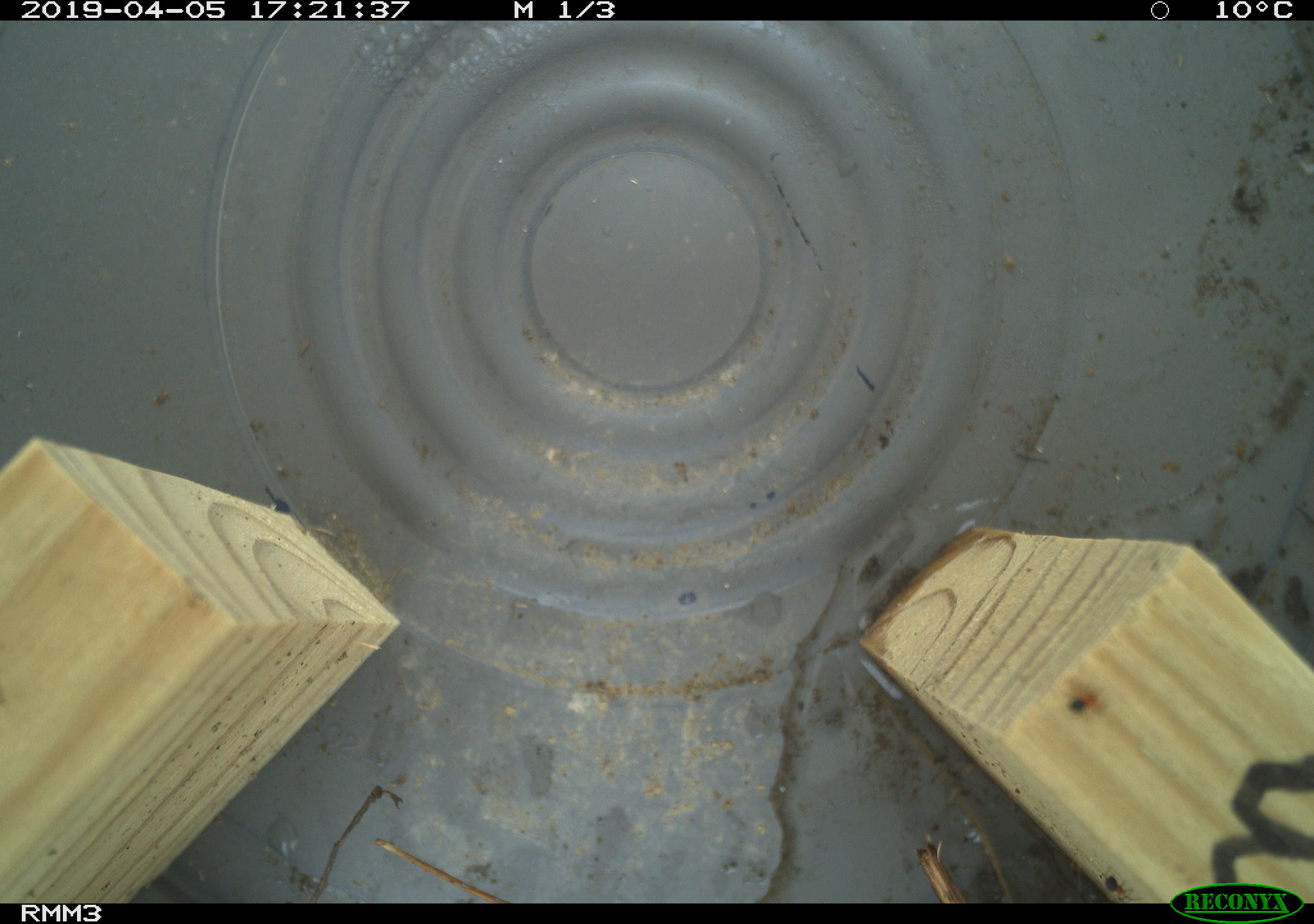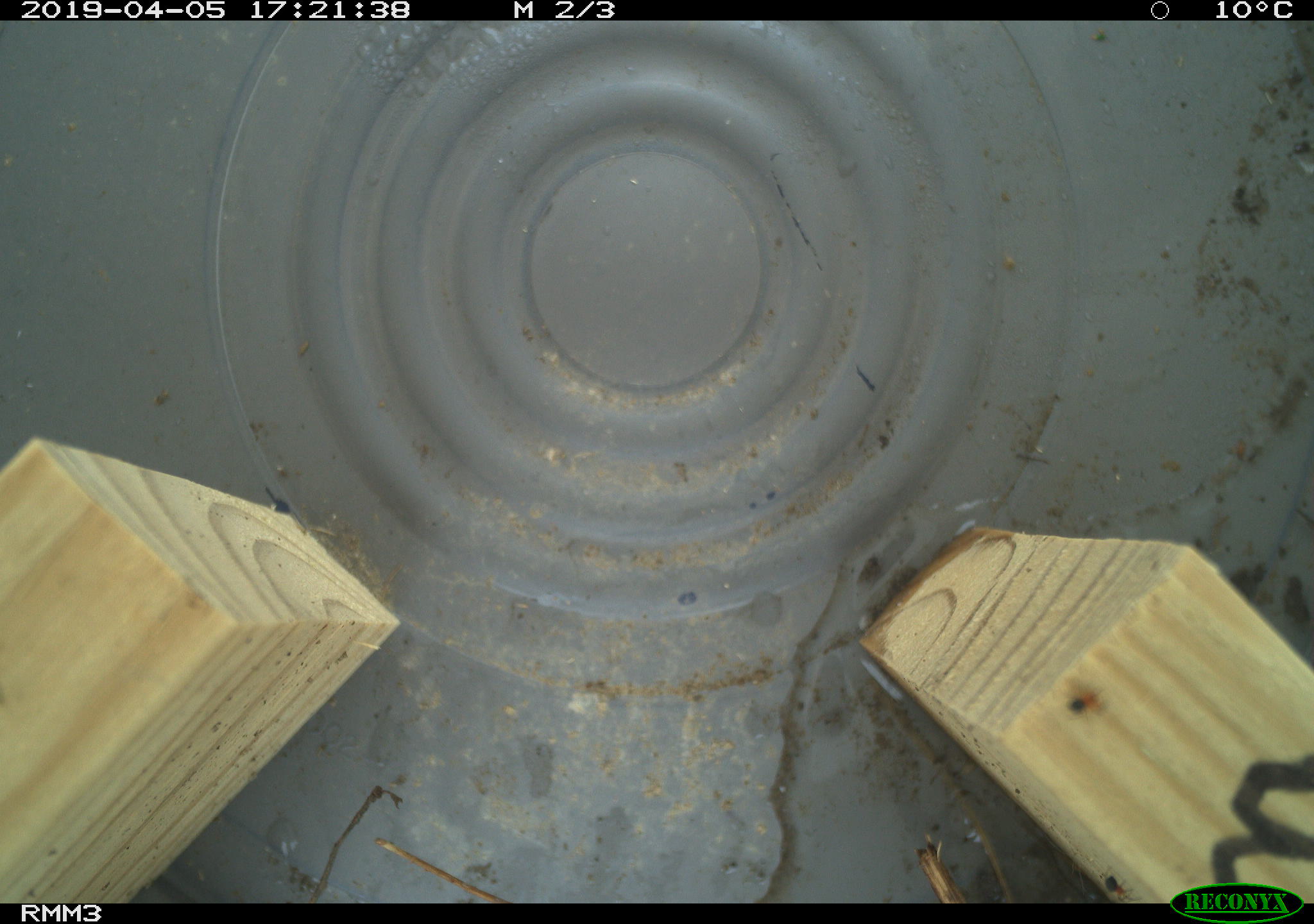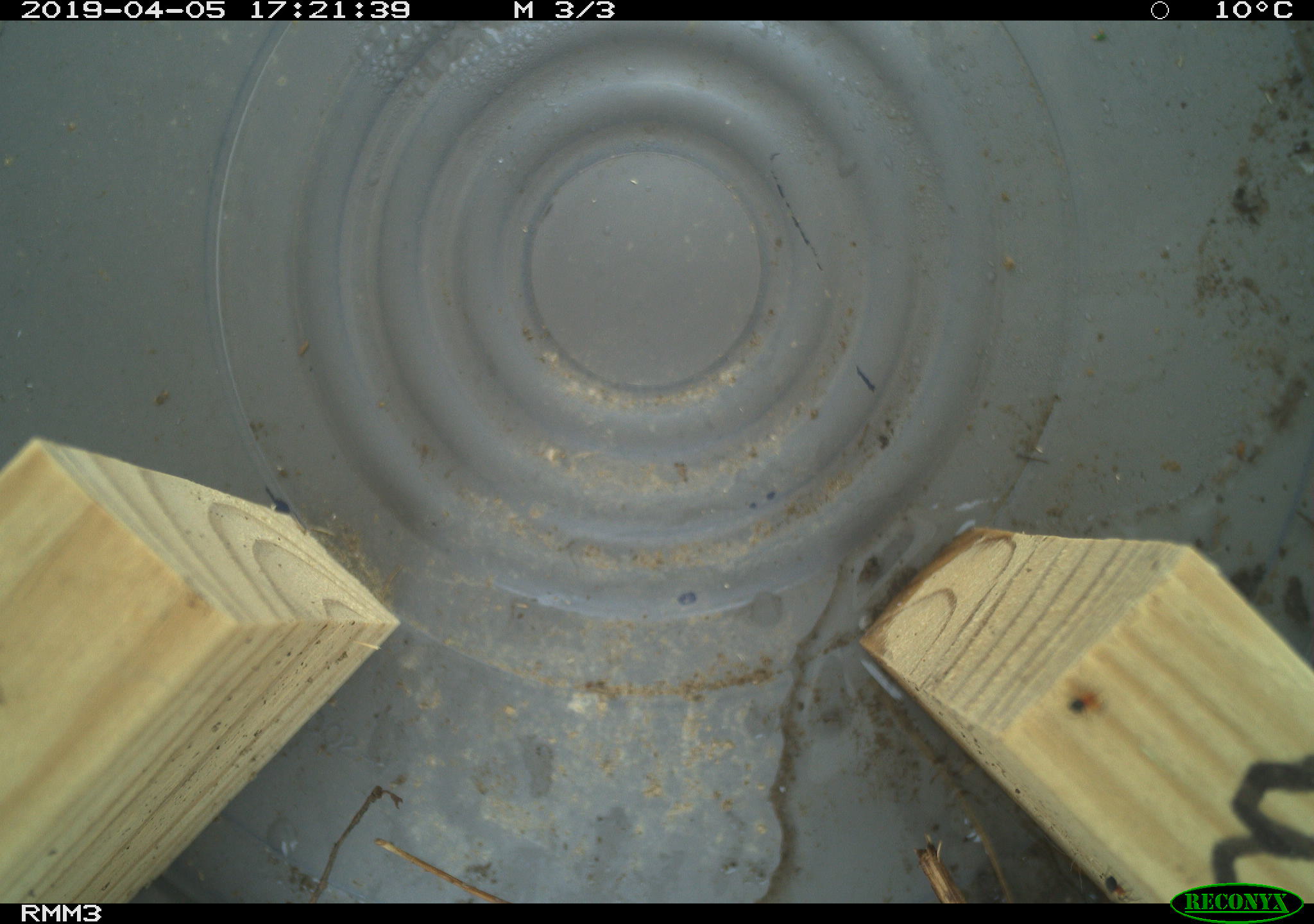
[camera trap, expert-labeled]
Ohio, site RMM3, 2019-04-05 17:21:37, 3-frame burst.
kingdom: Animalia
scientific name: Animalia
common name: animal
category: invertebrate